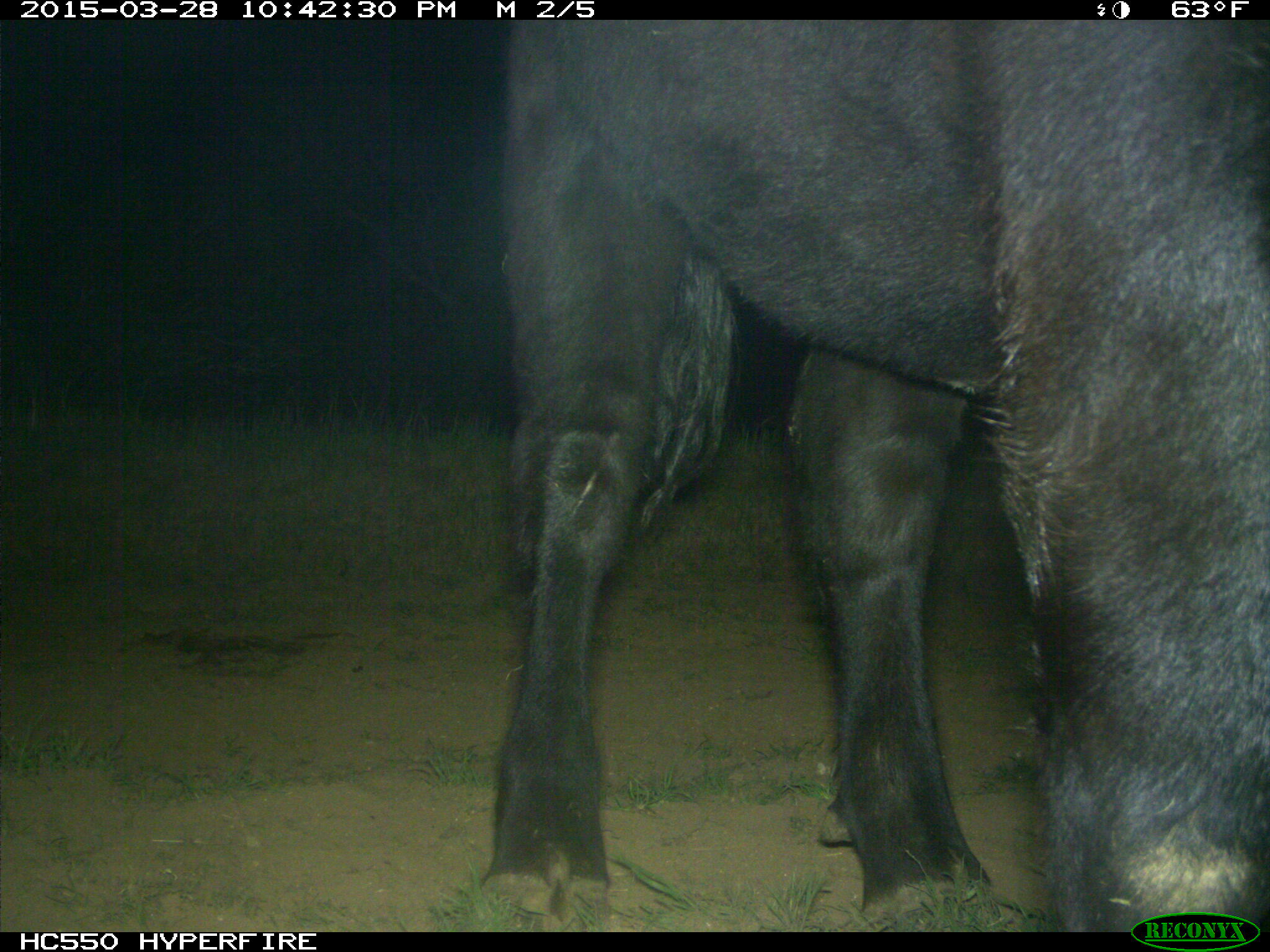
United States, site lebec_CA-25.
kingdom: Animalia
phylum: Chordata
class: Mammalia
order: Artiodactyla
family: Bovidae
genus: Bos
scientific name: Bos taurus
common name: domestic cow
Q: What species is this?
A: Bos taurus (domestic cow).